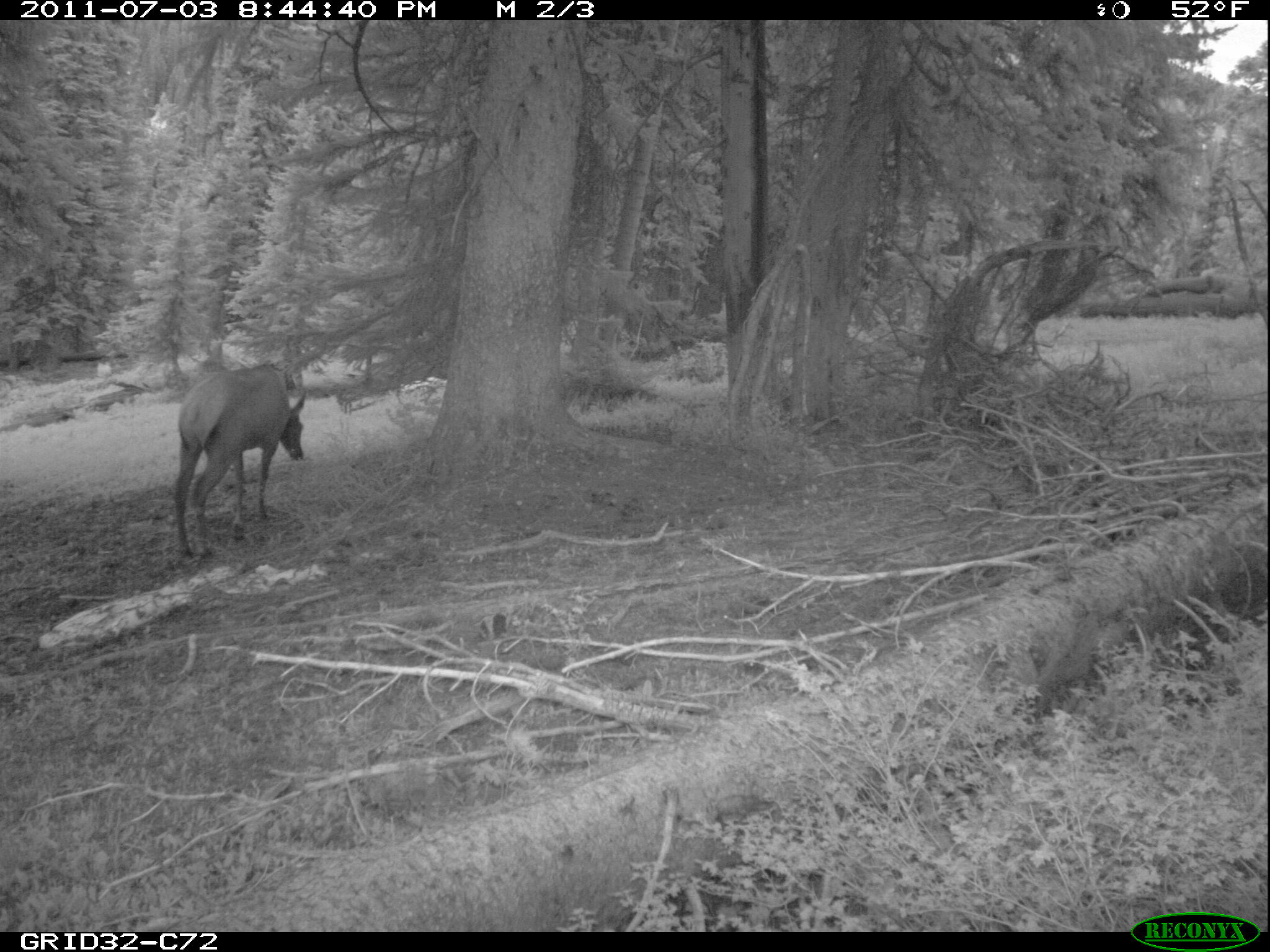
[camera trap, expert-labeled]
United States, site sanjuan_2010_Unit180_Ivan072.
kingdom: Animalia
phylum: Chordata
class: Mammalia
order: Artiodactyla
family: Cervidae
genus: Cervus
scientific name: Cervus elaphus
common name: red deer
Cervus elaphus (red deer).